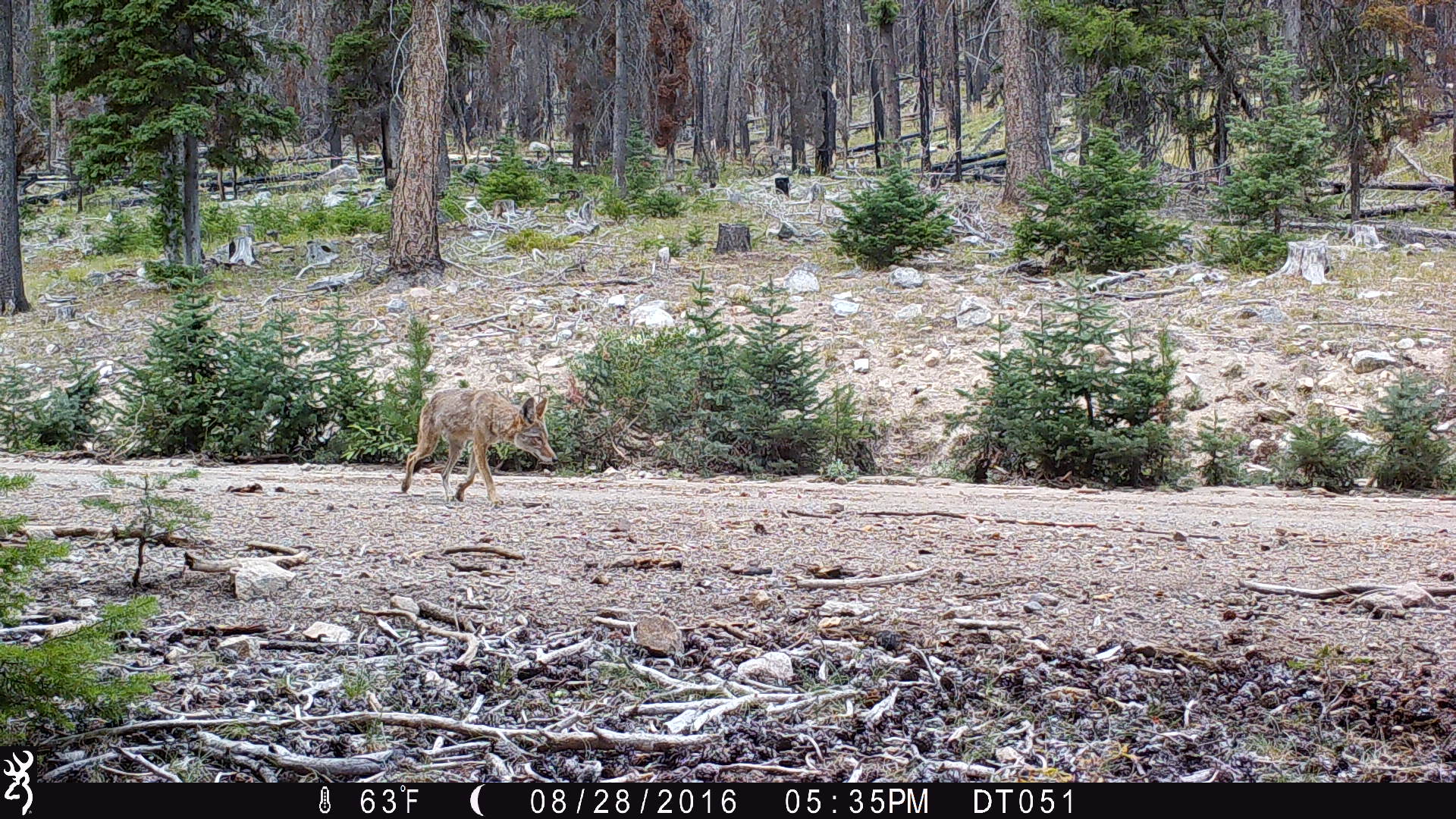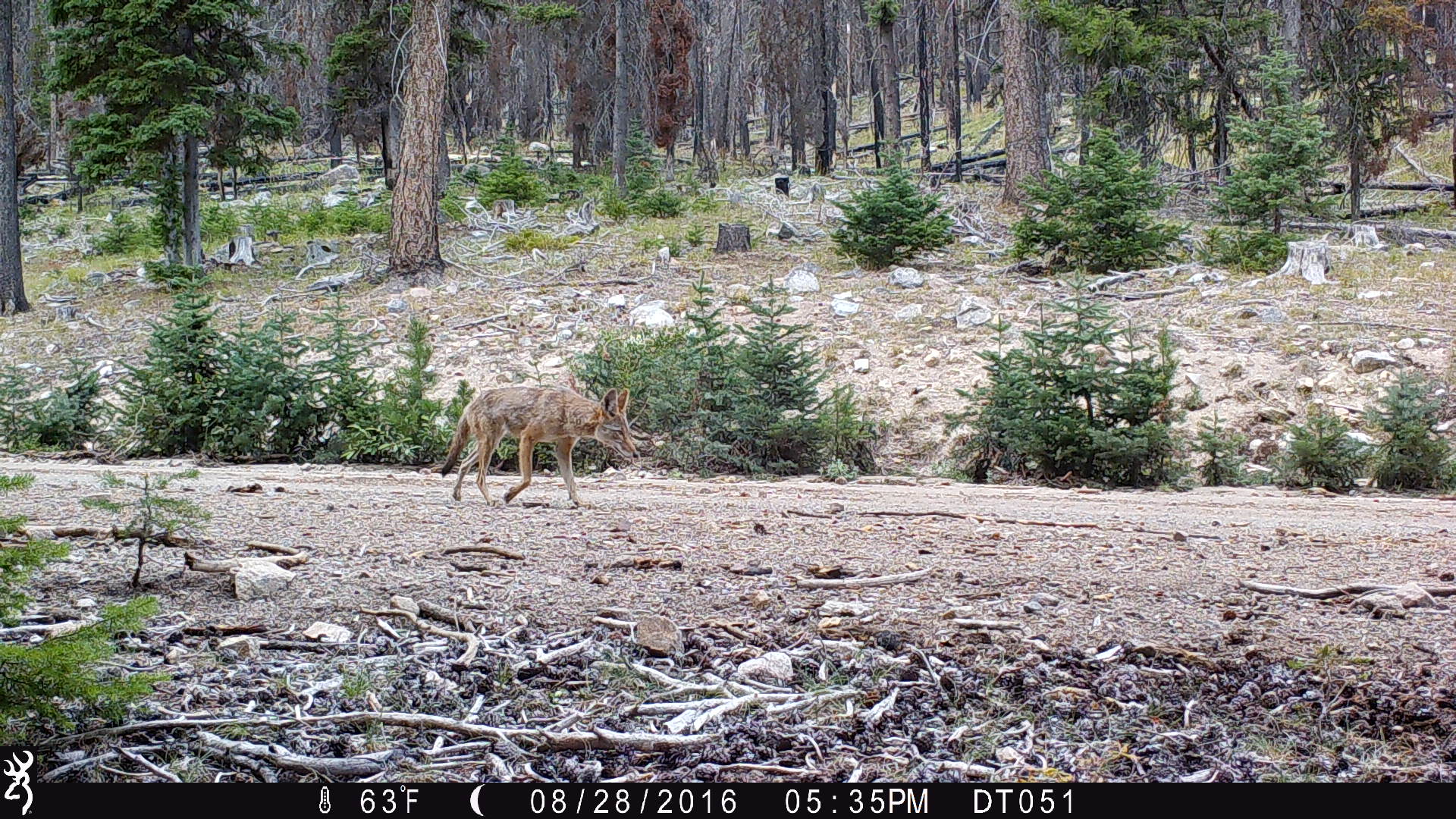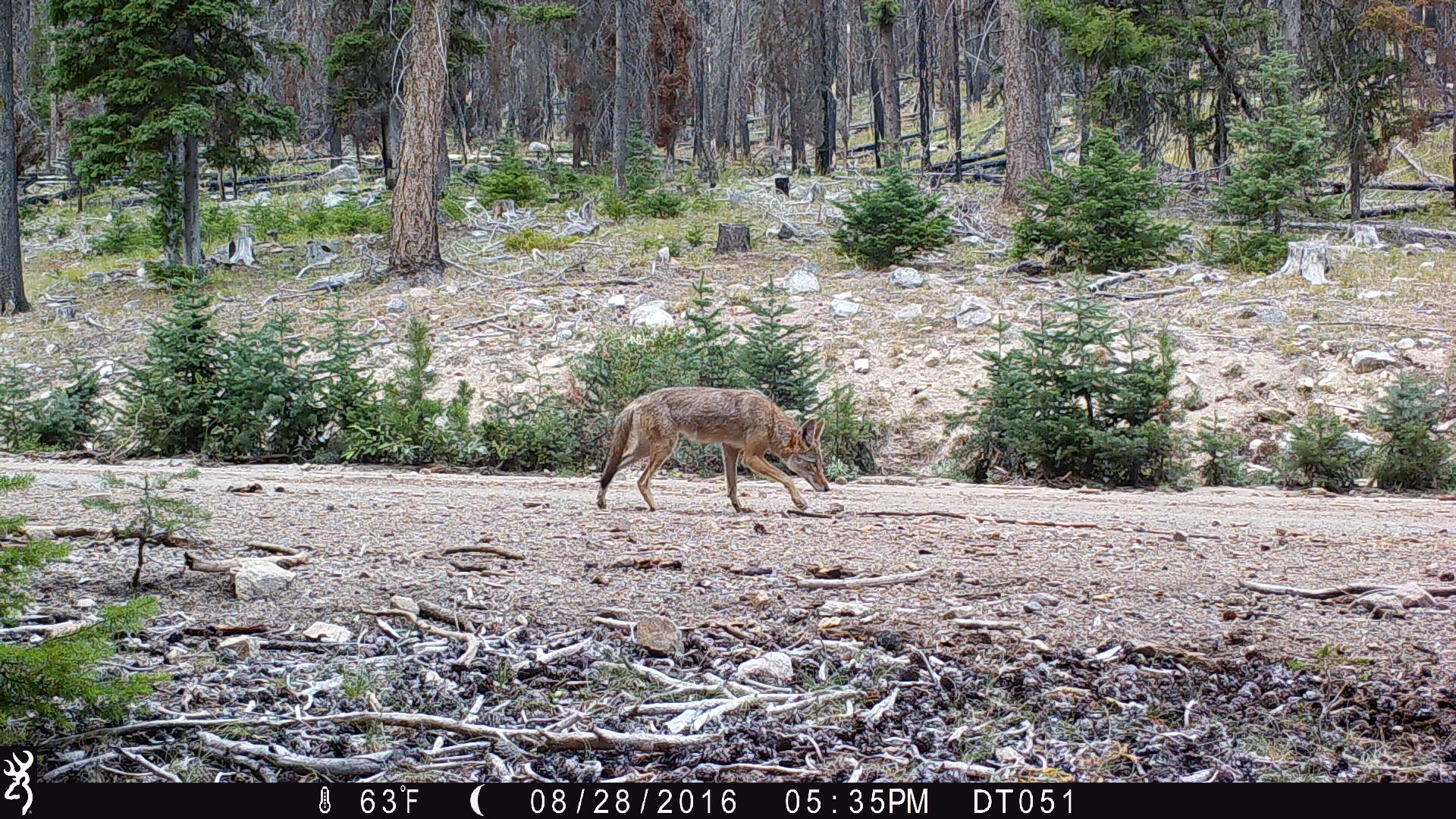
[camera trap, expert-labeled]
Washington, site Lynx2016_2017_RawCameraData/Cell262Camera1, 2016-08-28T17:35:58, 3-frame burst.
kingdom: Animalia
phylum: Chordata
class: Mammalia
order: Carnivora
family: Canidae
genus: Canis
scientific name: Canis latrans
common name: coyote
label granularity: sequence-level